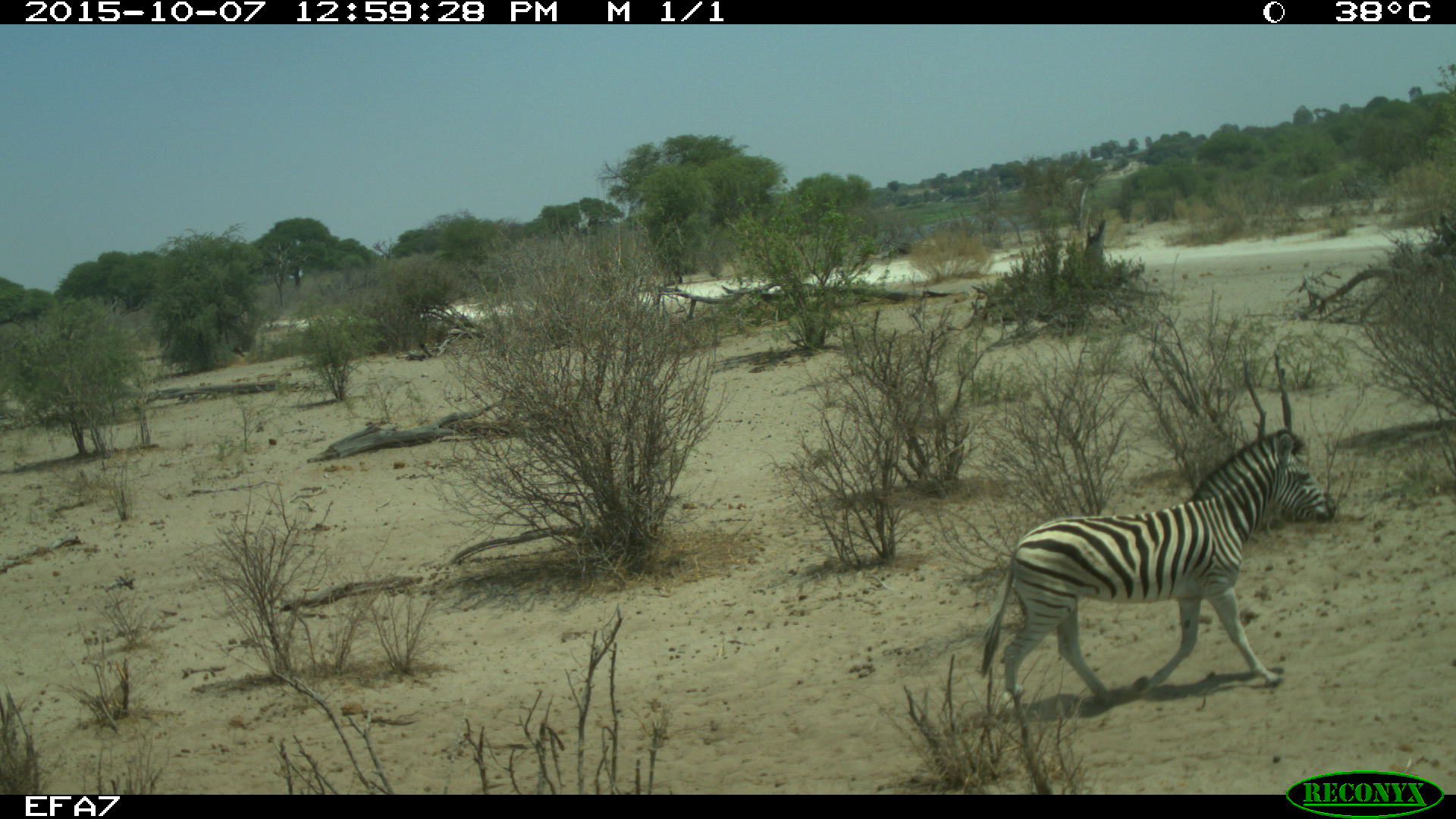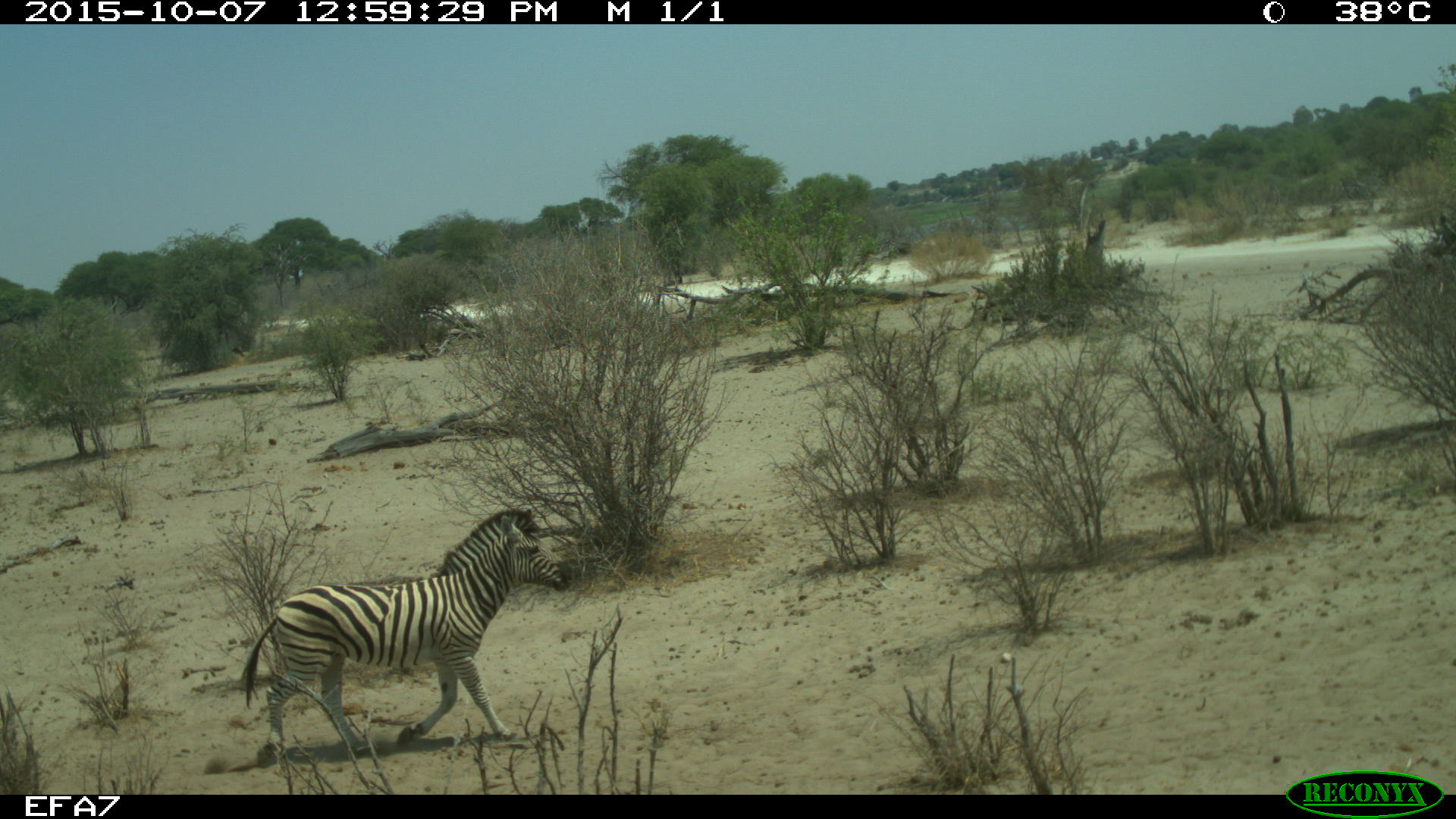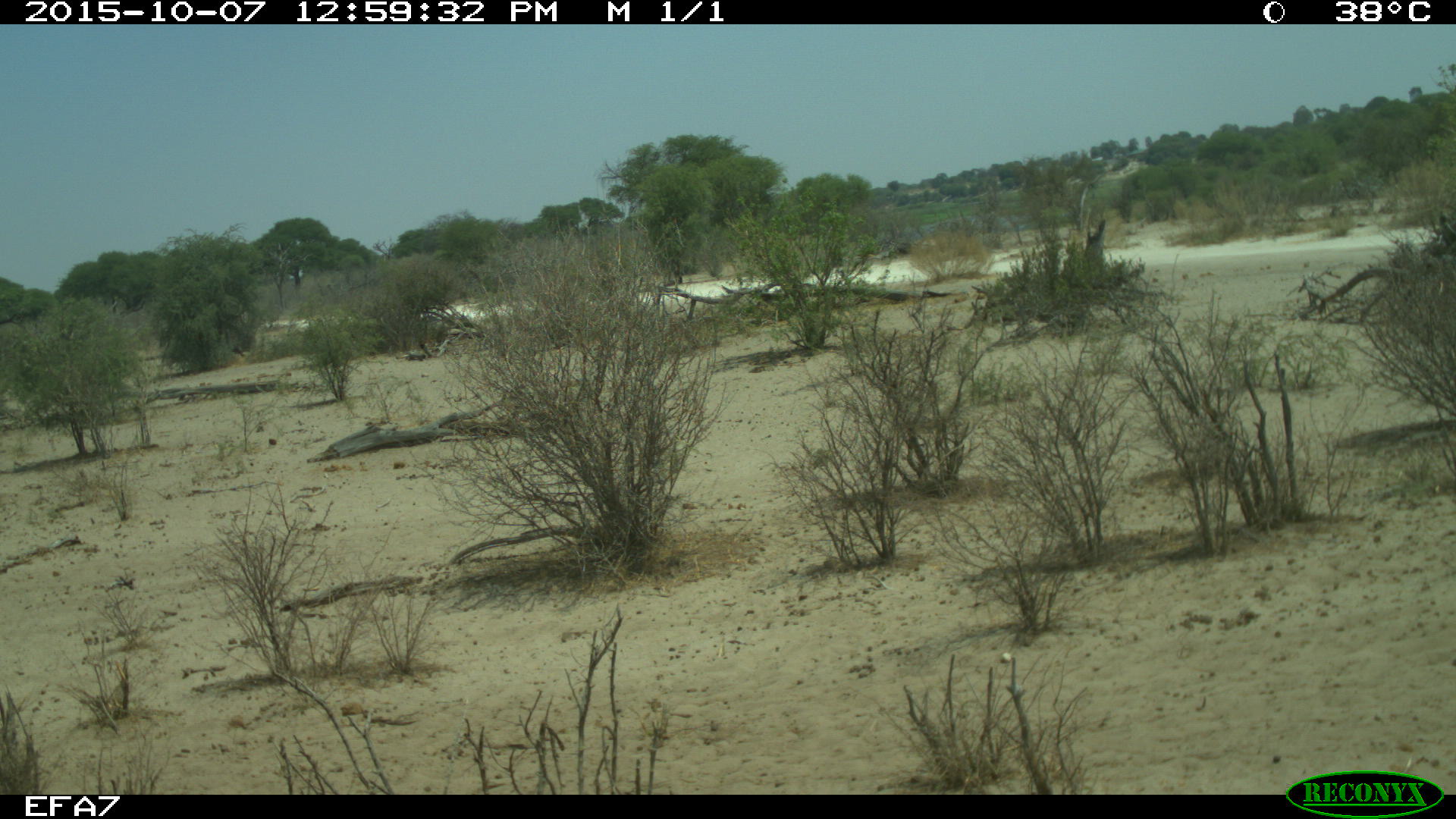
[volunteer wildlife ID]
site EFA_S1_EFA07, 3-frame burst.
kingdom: Animalia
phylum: Chordata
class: Mammalia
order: Perissodactyla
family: Equidae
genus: Equus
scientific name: Equus quagga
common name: plains zebra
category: zebraplains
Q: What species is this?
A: Zebraplains (plains zebra) (Equus quagga).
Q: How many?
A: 1.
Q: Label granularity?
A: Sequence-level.